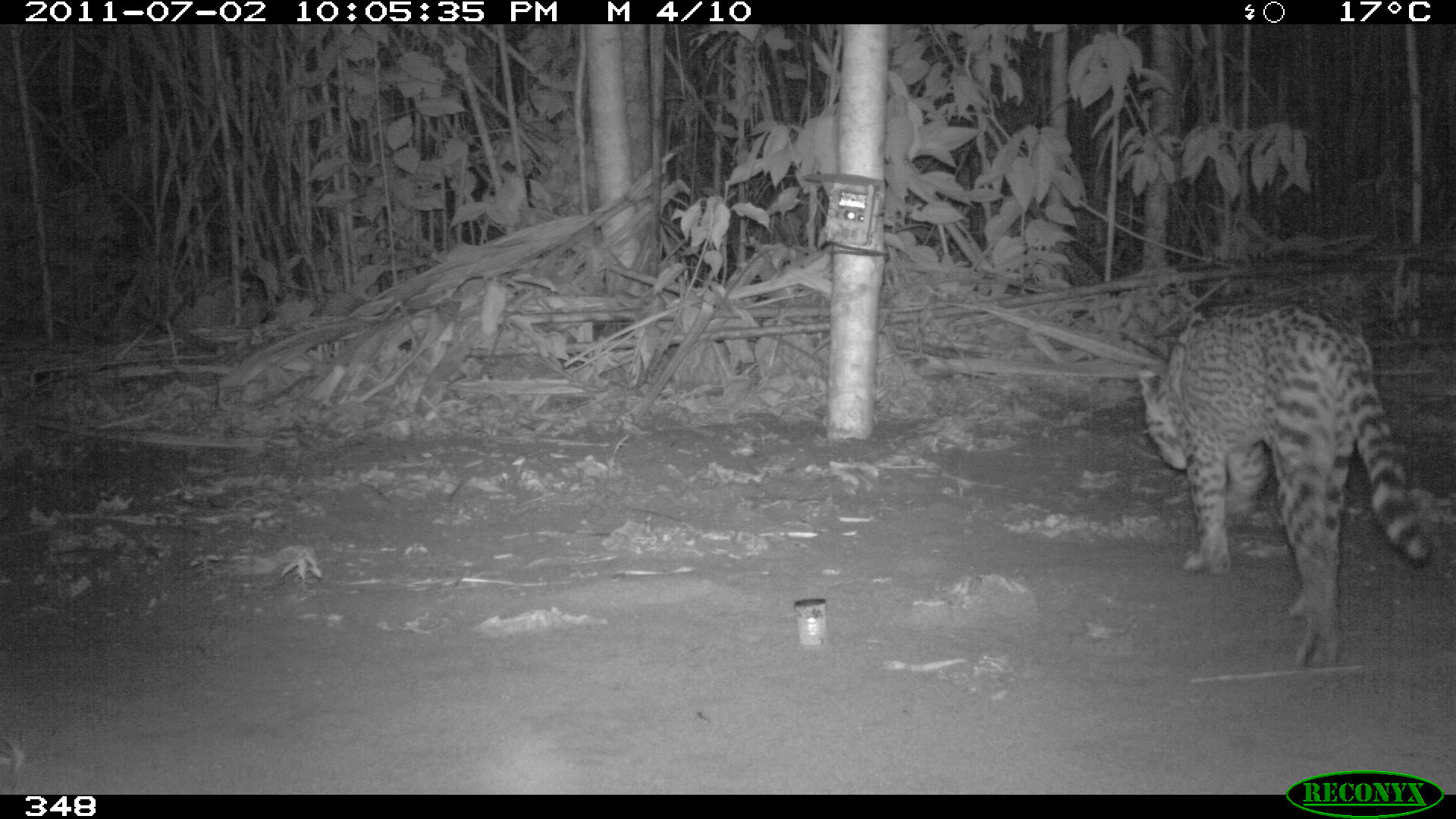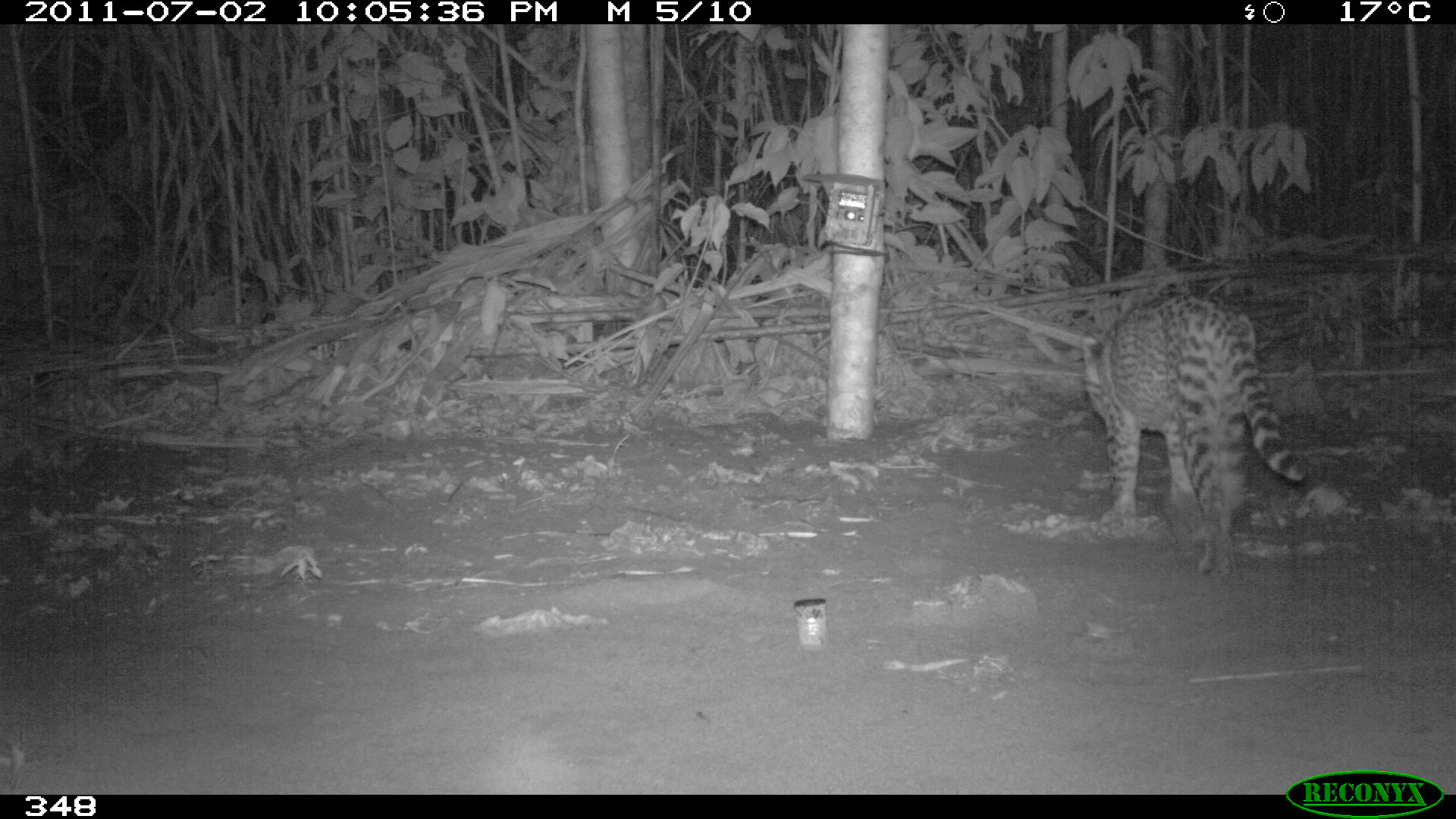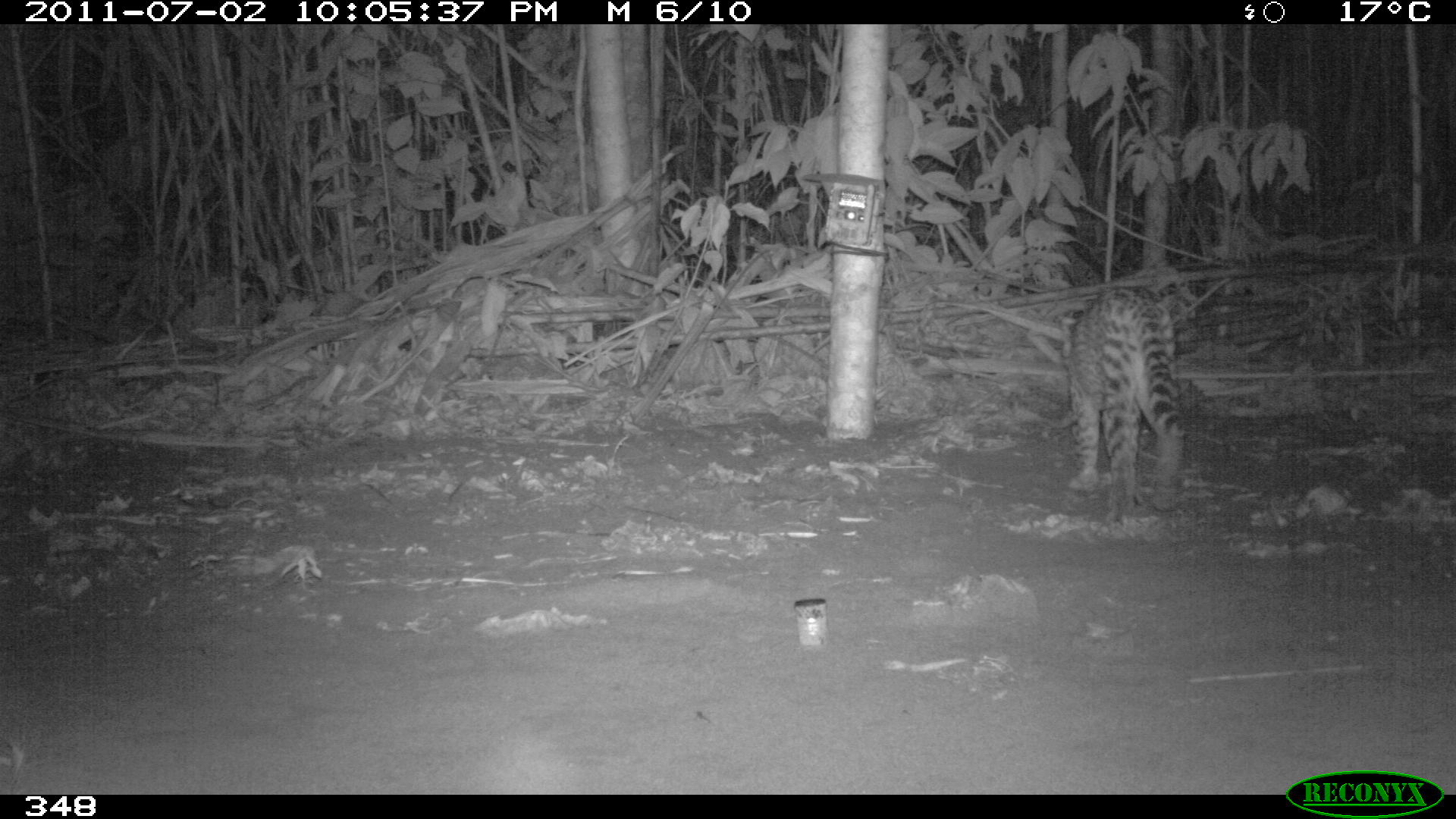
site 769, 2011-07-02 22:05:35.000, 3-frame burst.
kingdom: Animalia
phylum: Chordata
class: Mammalia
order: Carnivora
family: Felidae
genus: Leopardus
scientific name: Leopardus pardalis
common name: ocelot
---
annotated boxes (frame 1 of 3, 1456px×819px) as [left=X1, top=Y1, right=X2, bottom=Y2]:
leopardus pardalis: [left=1133, top=287, right=1433, bottom=672]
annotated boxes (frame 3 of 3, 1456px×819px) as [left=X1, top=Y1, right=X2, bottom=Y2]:
leopardus pardalis: [left=1065, top=283, right=1189, bottom=530]